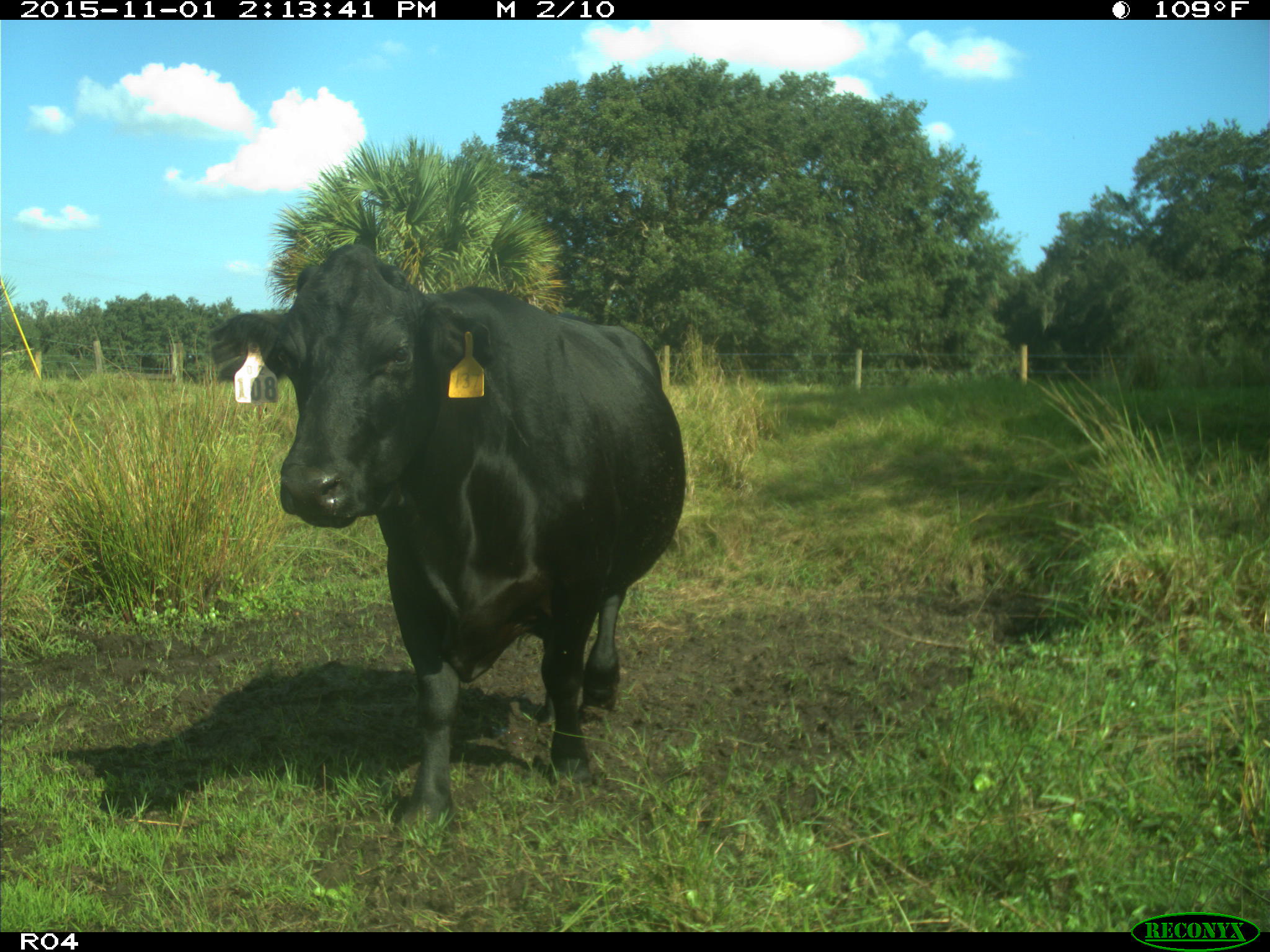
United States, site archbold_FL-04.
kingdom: Animalia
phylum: Chordata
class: Mammalia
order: Artiodactyla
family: Bovidae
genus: Bos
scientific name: Bos taurus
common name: domestic cow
Bos taurus (domestic cow).